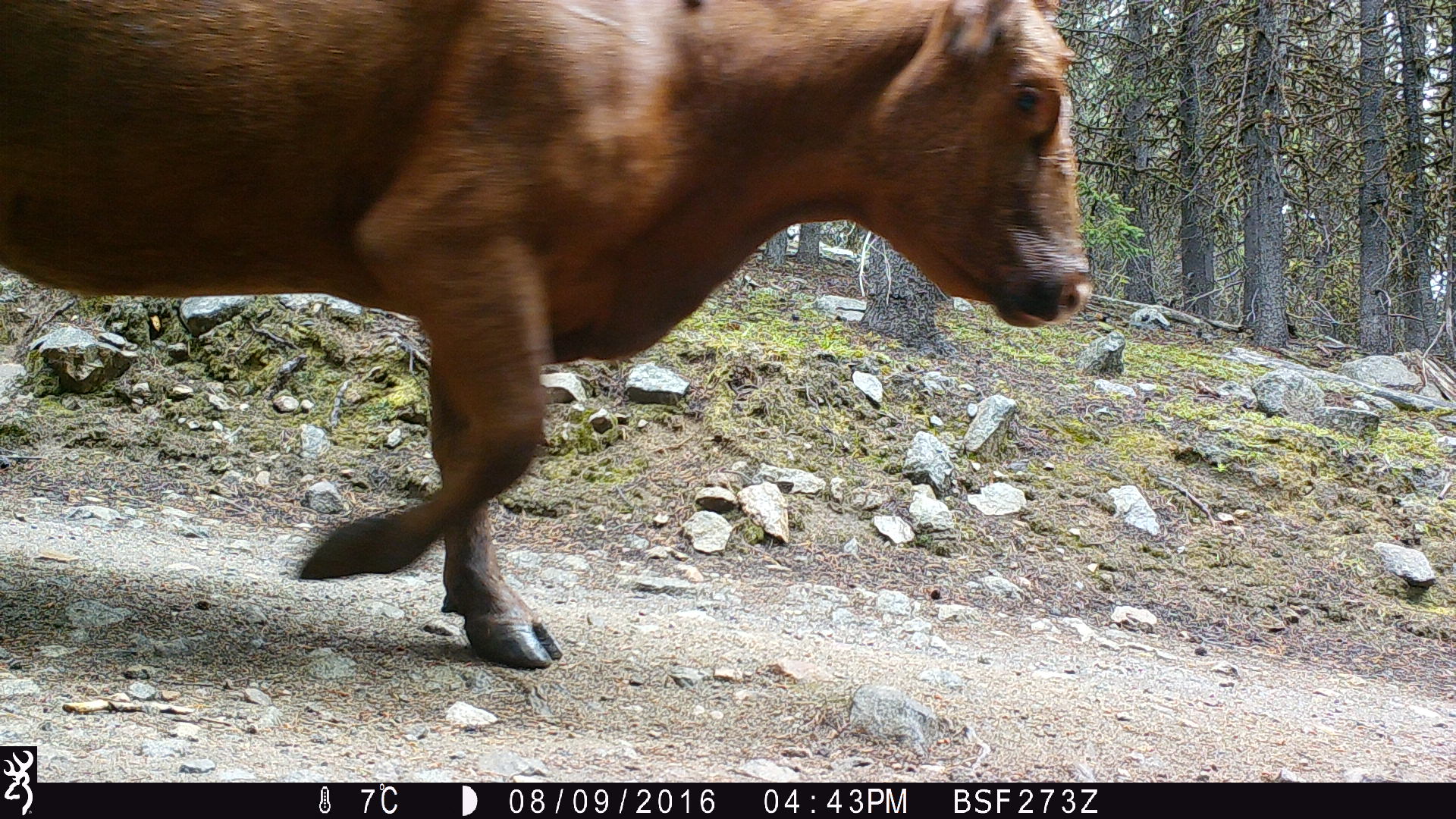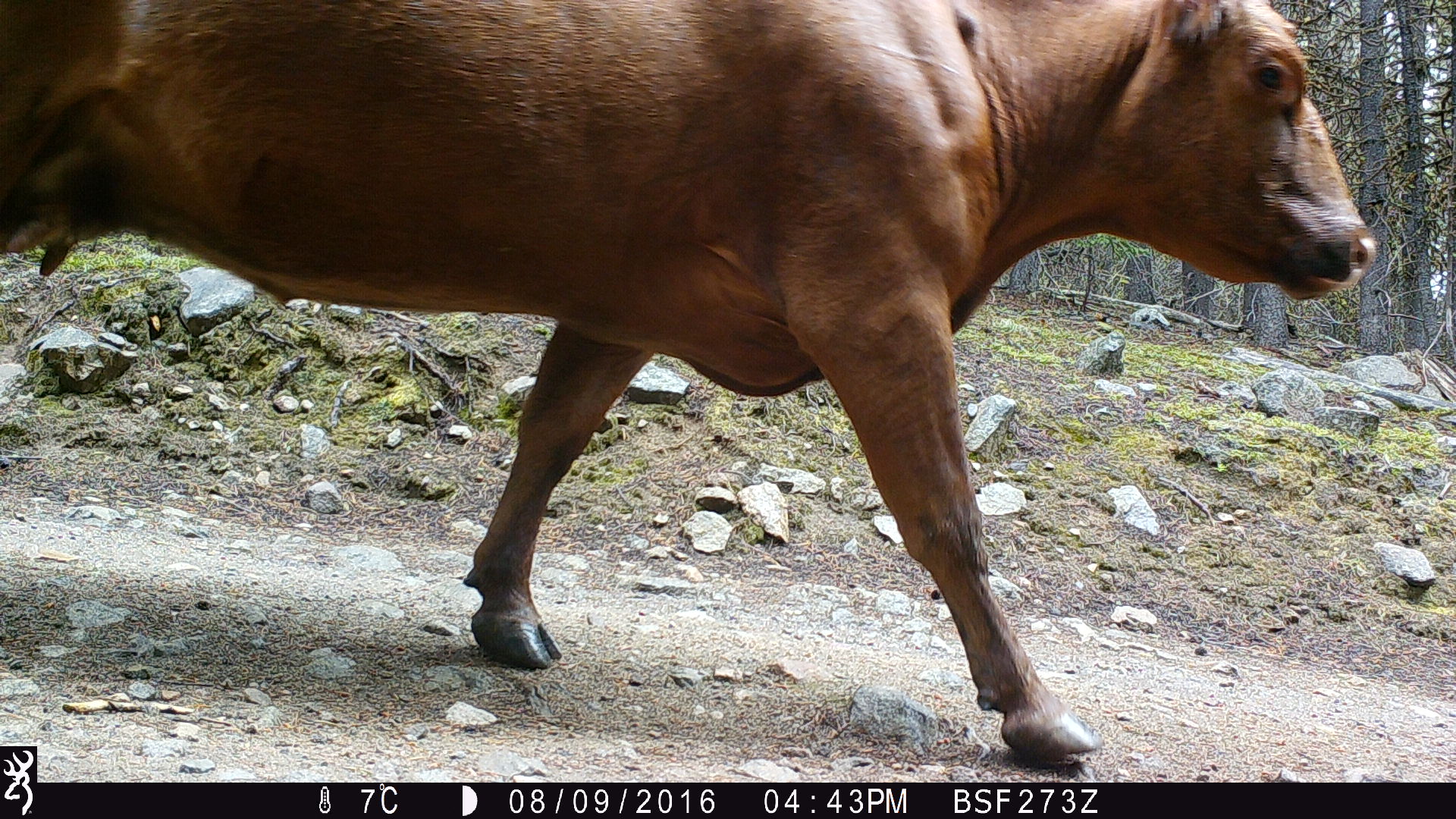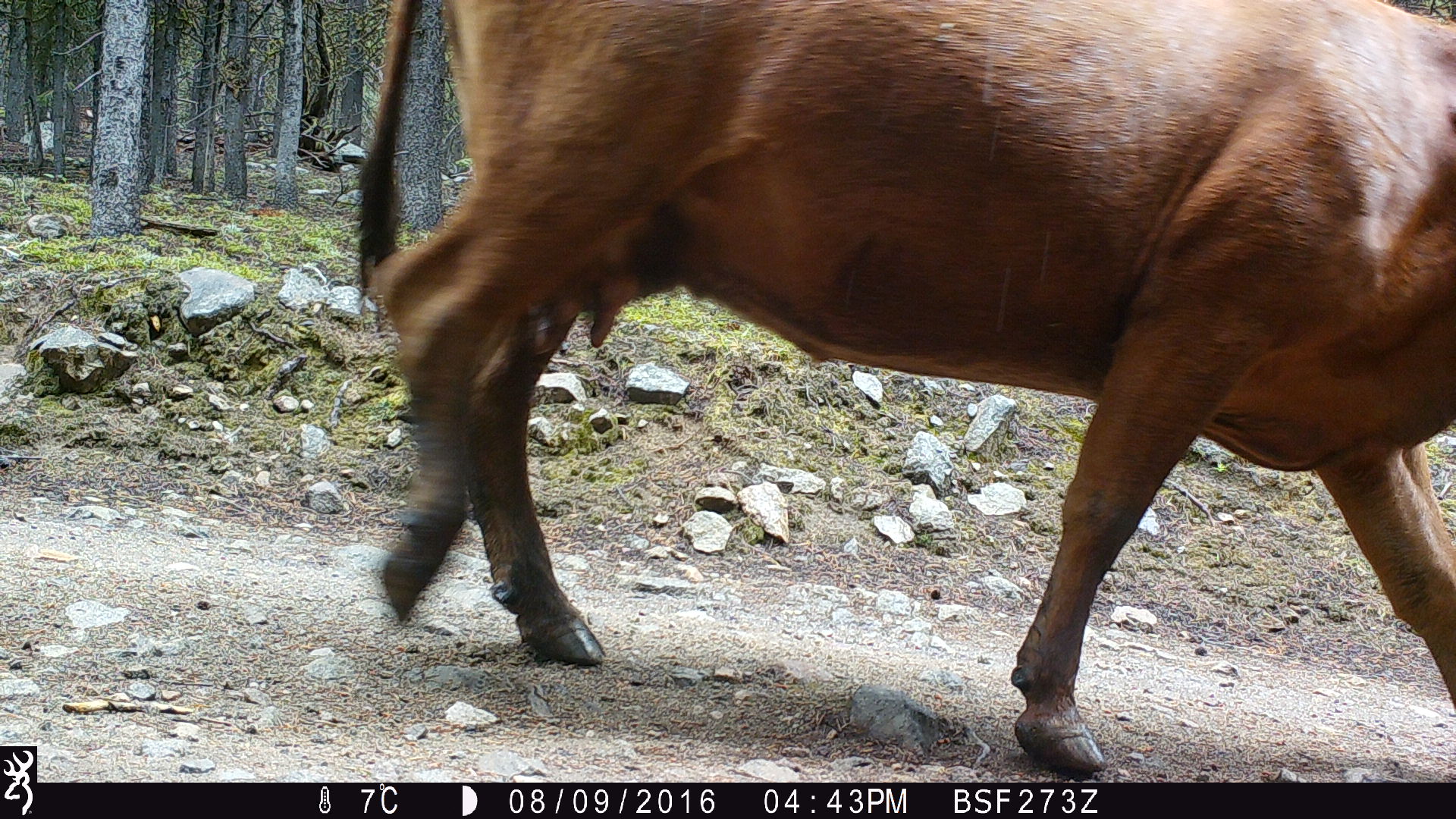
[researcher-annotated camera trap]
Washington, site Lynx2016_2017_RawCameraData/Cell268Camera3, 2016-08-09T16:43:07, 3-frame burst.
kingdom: Animalia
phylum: Chordata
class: Mammalia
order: Artiodactyla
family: Bovidae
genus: Bos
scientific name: Bos taurus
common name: domestic cattle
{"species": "domestic cattle (Bos taurus)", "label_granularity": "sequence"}